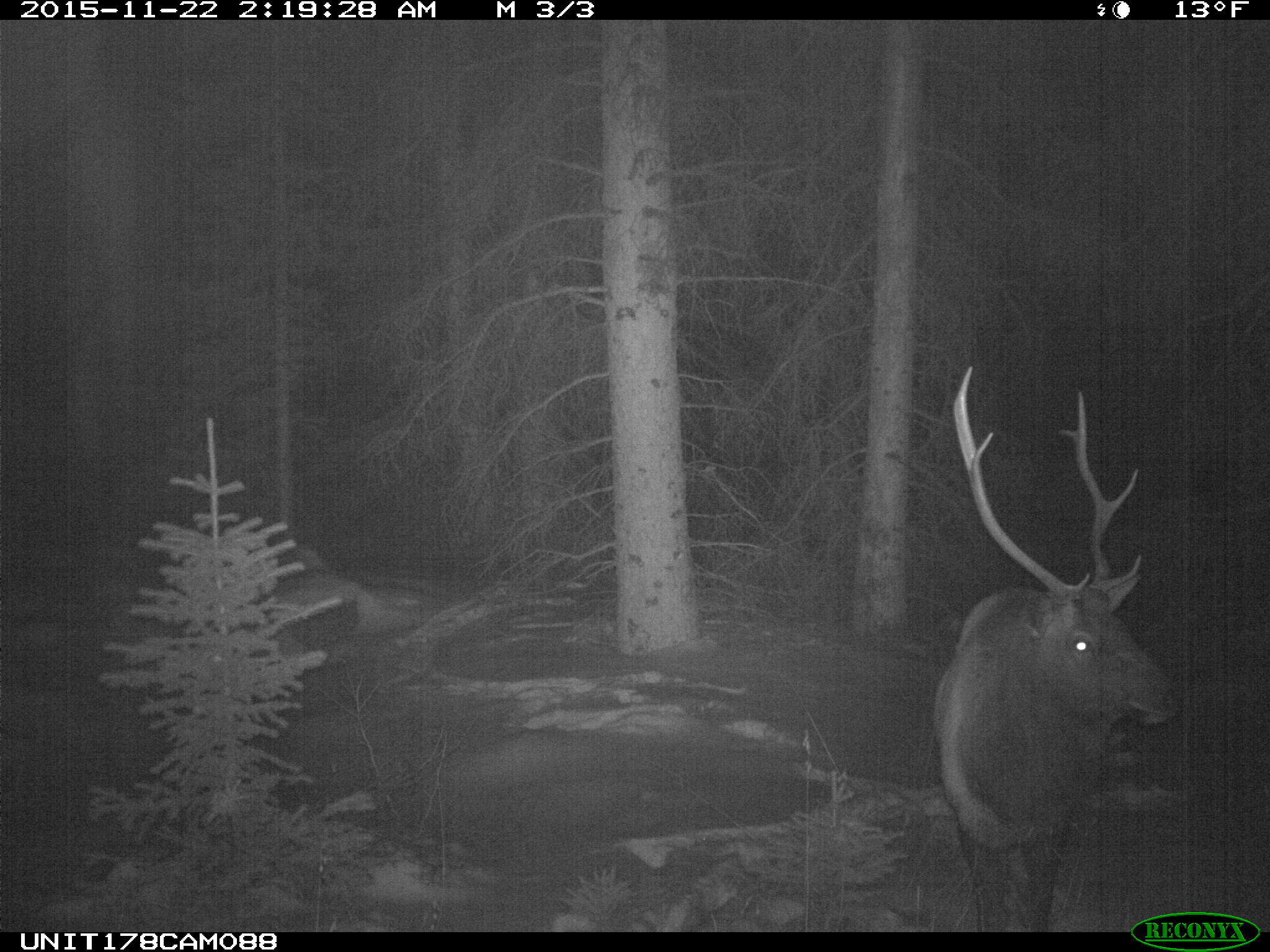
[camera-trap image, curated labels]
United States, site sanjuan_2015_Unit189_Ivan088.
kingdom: Animalia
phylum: Chordata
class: Mammalia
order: Artiodactyla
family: Cervidae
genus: Cervus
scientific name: Cervus elaphus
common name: red deer